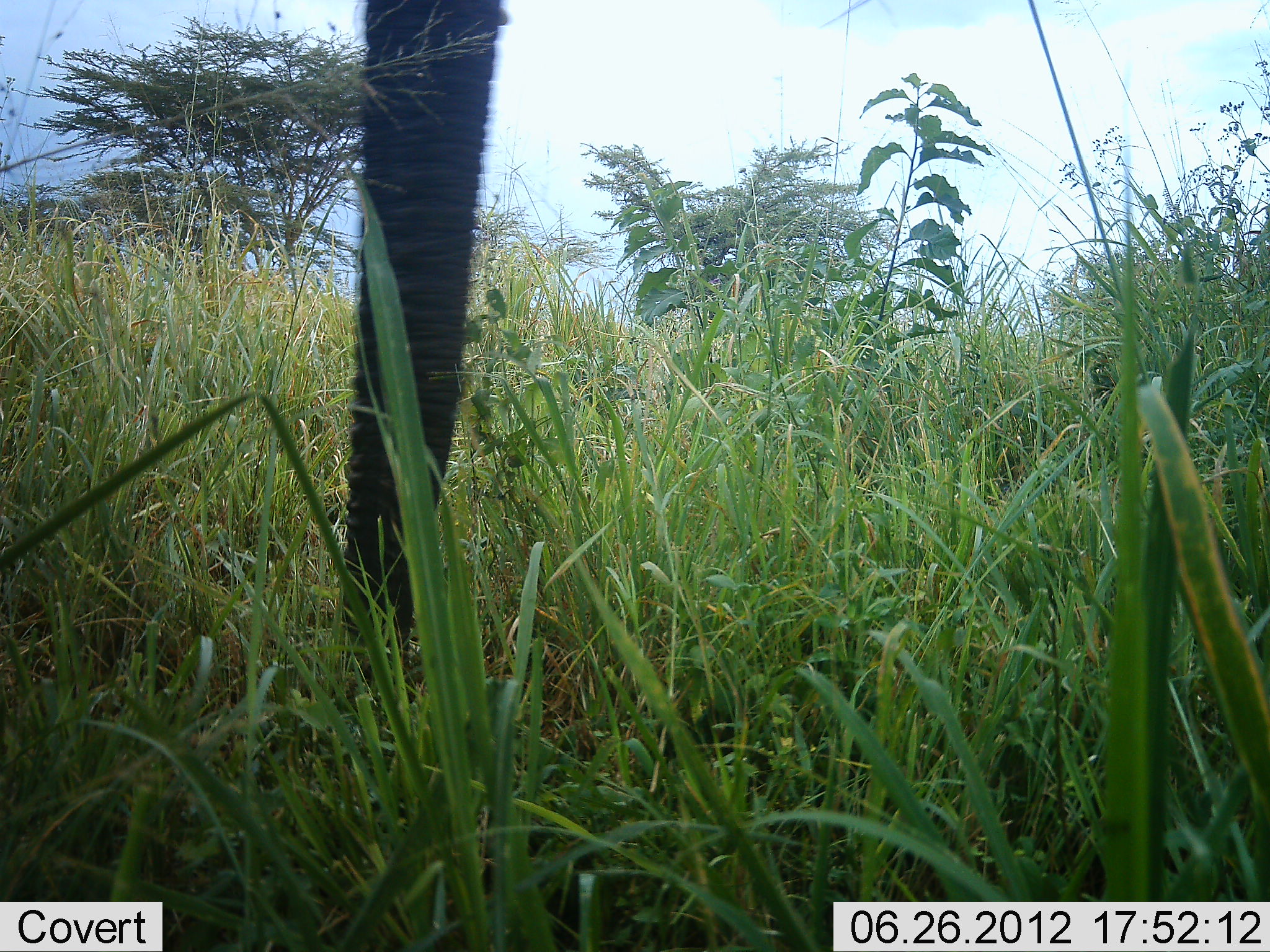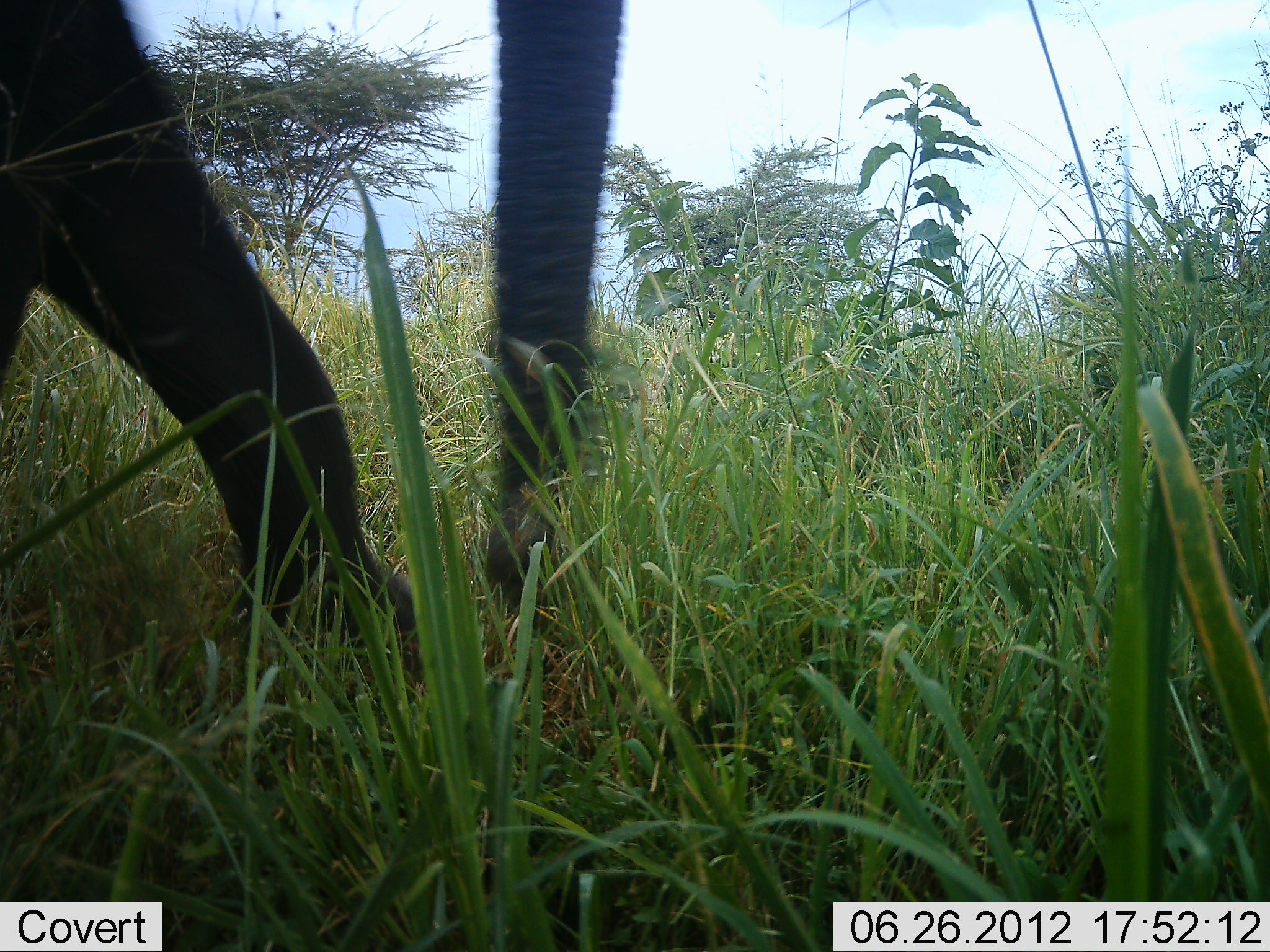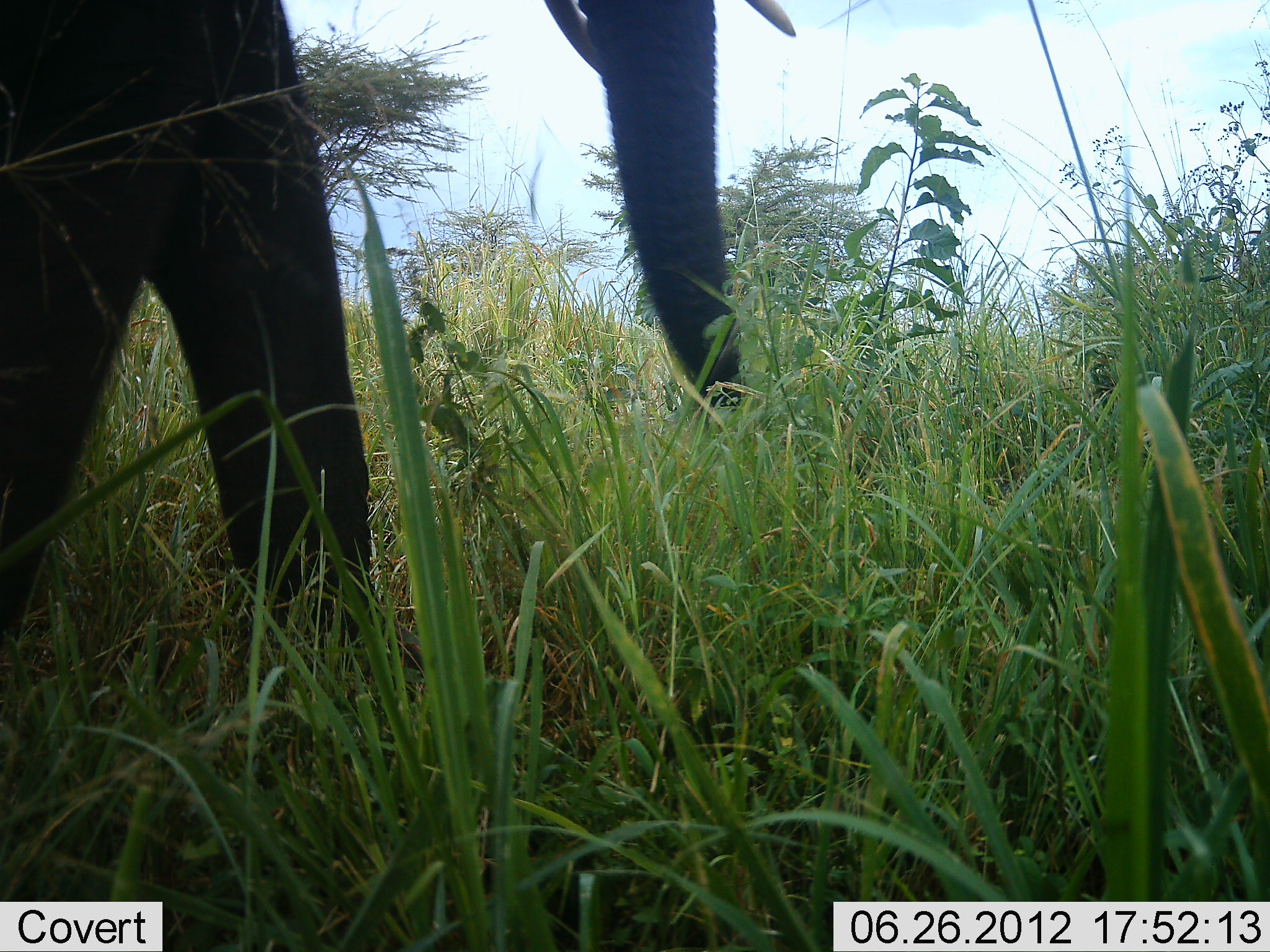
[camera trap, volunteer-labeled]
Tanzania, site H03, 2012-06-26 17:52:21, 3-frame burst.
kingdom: Animalia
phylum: Chordata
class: Mammalia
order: Proboscidea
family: Elephantidae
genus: Loxodonta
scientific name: Loxodonta africana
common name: african bush elephant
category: elephant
Elephant (african bush elephant) (Loxodonta africana), count 1. Behavior (volunteer vote fractions): standing 0%, resting 0%, moving 100%, interacting 0%. Young present (vote fraction): 0%. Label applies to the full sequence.